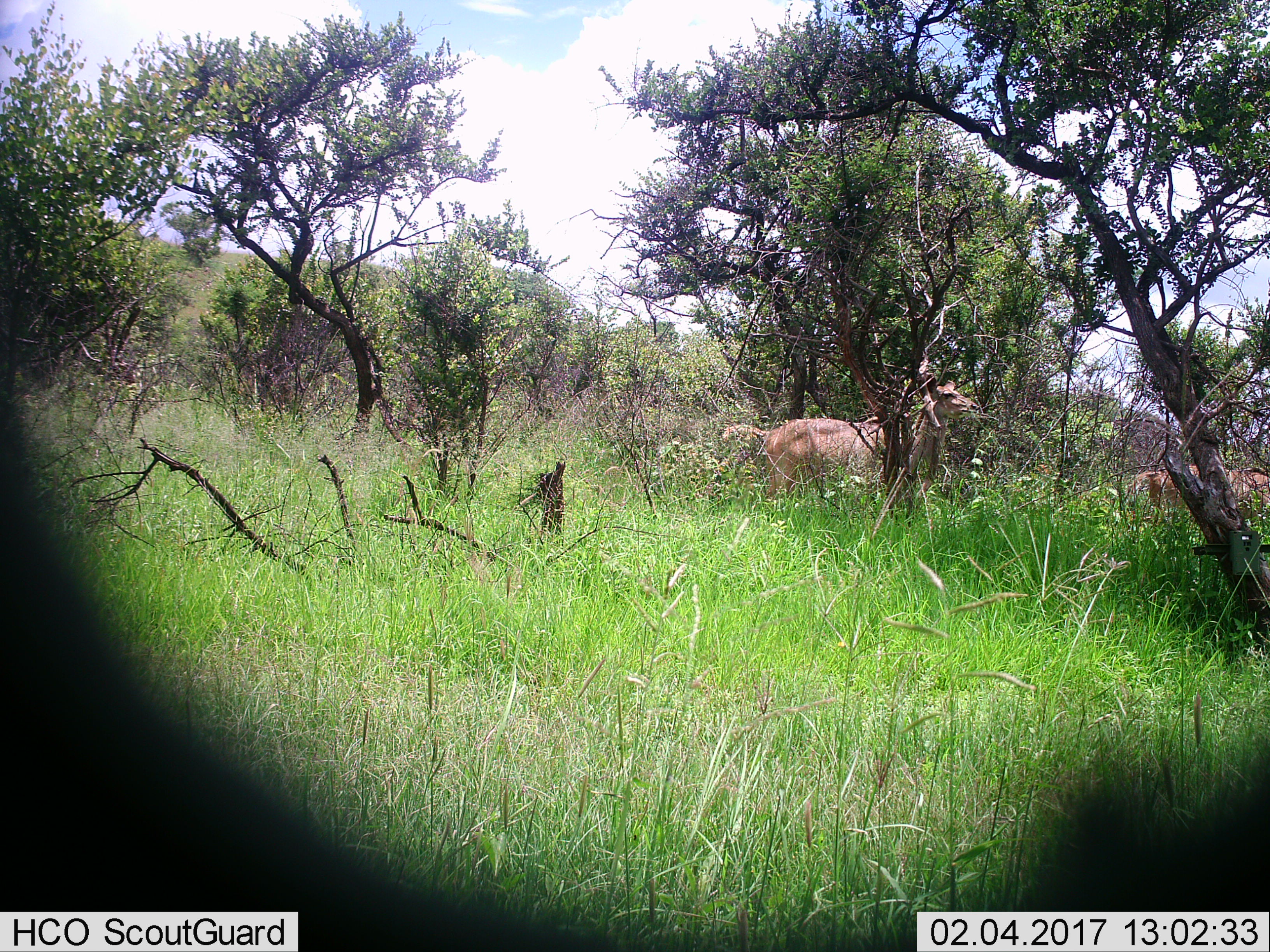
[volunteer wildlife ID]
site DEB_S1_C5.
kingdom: Animalia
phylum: Chordata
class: Mammalia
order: Artiodactyla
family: Bovidae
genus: Tragelaphus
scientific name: Tragelaphus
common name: kudu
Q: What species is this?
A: Kudu (Tragelaphus).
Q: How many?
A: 2.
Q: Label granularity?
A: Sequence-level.